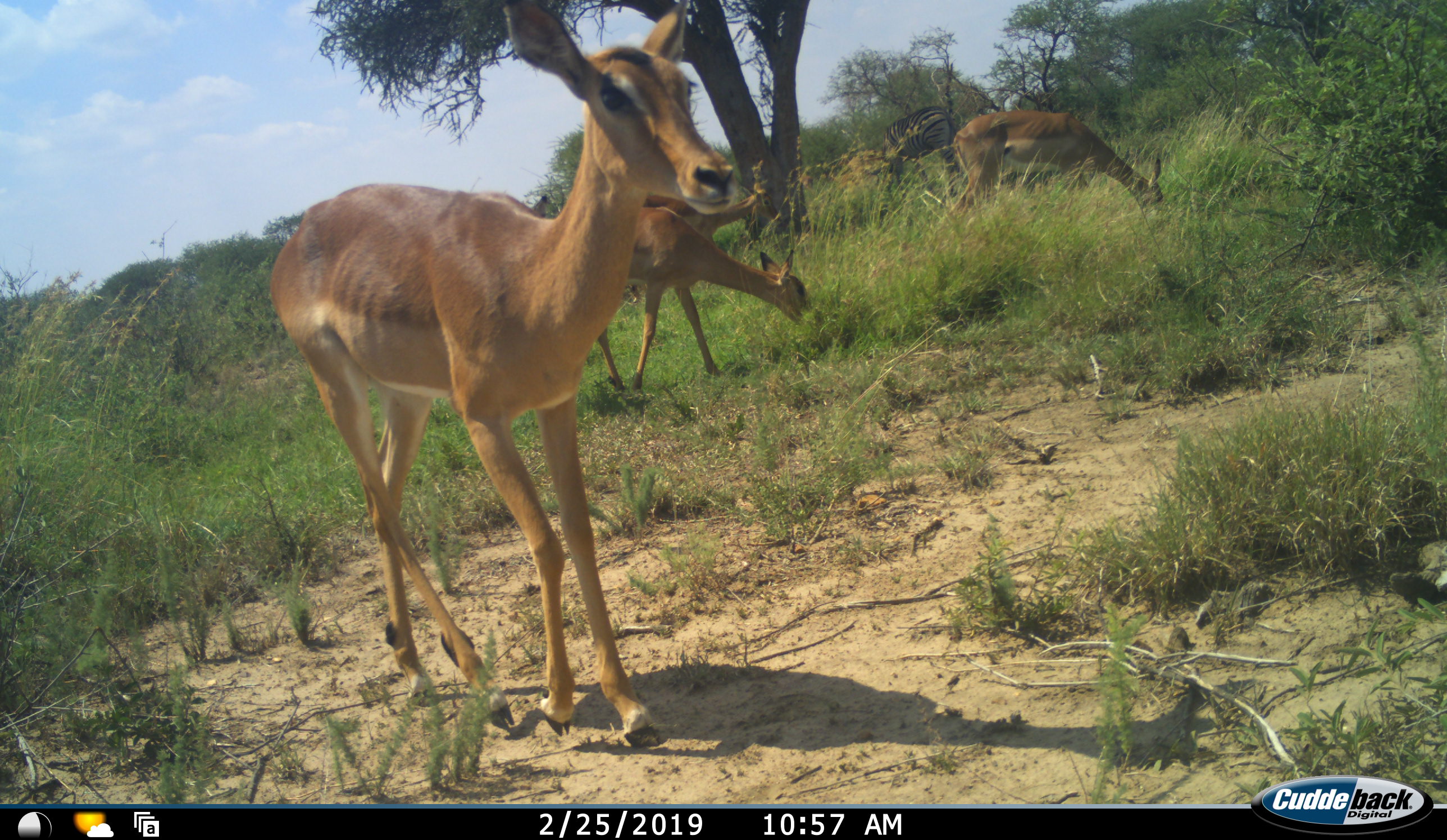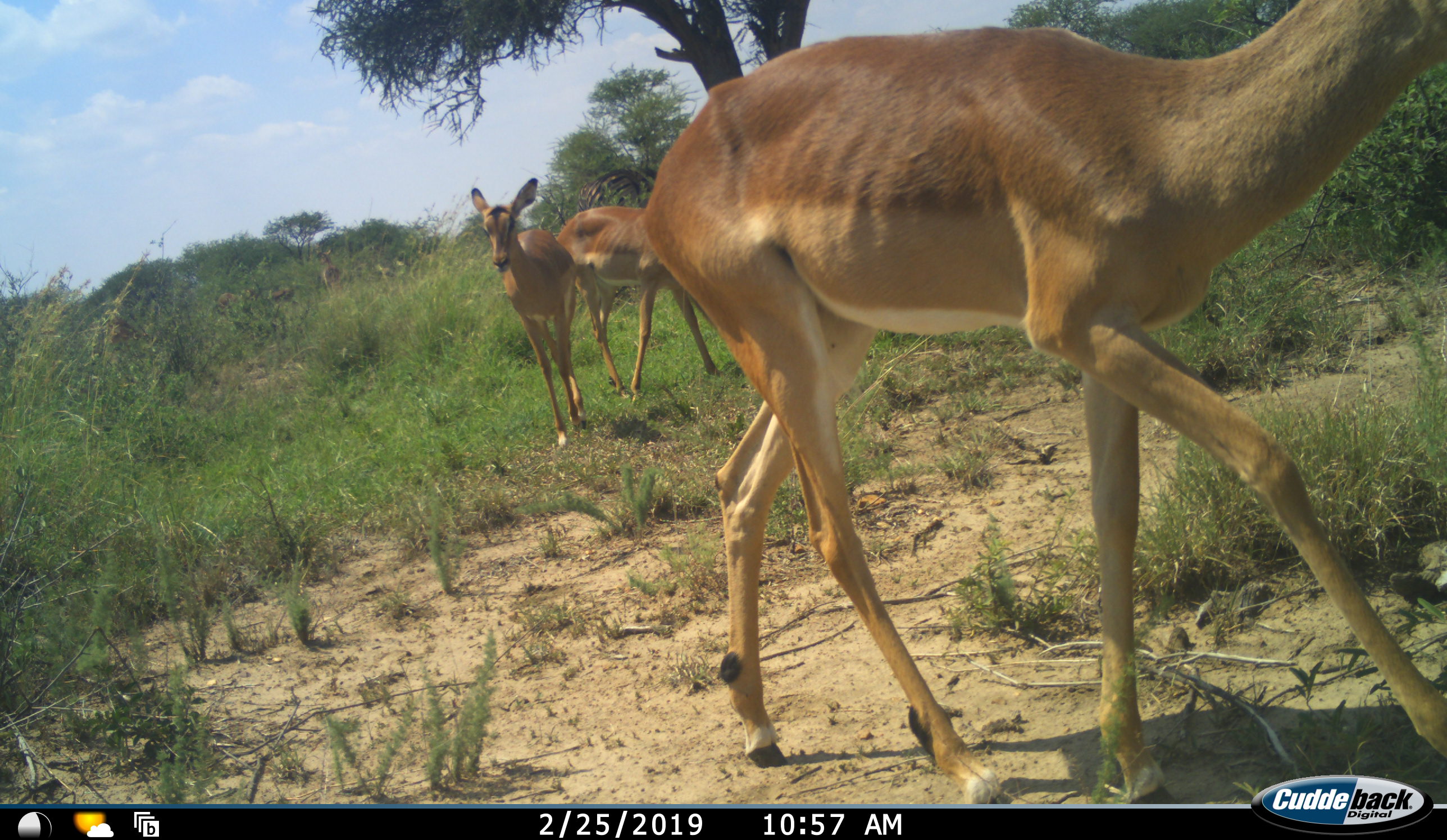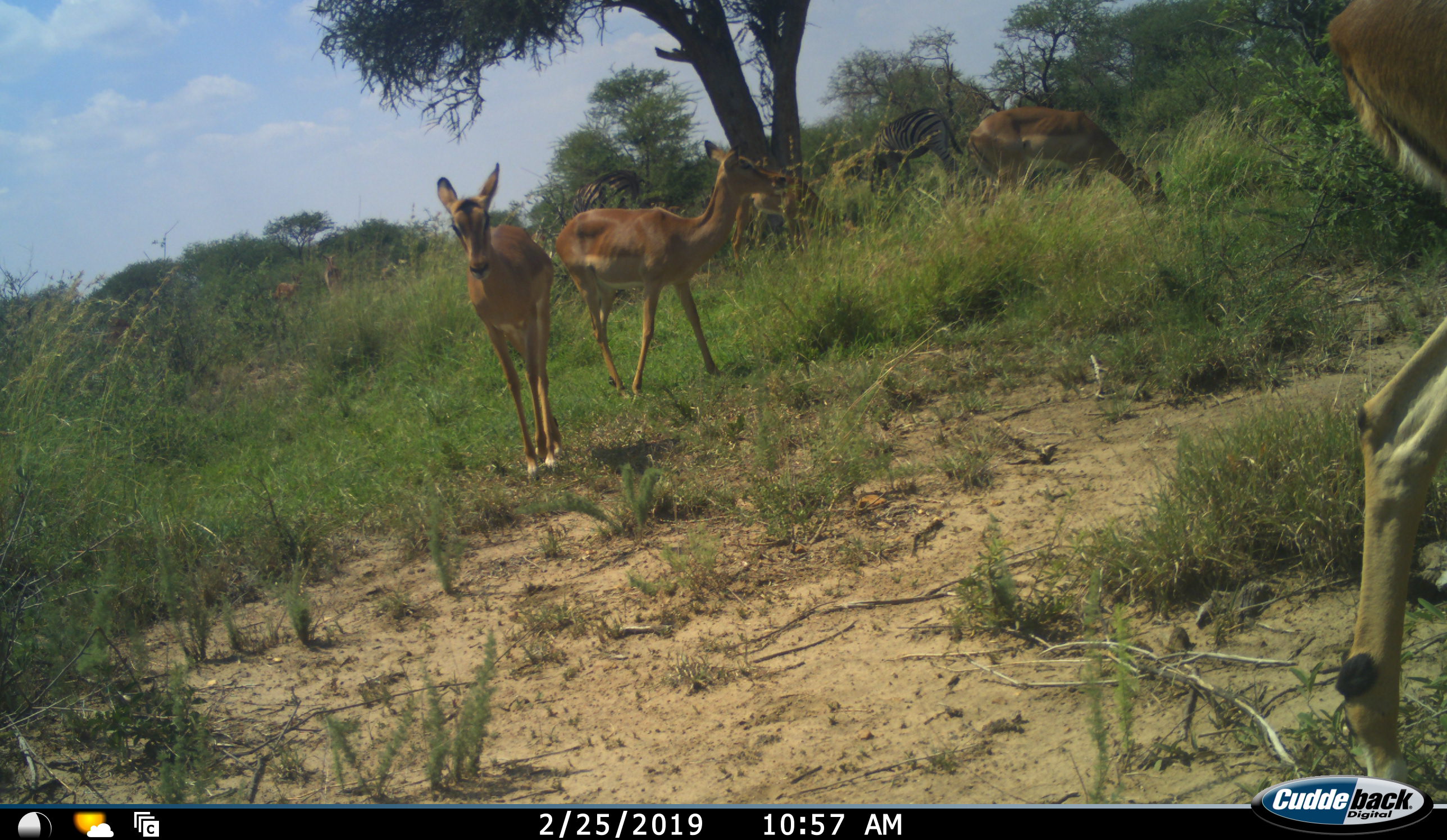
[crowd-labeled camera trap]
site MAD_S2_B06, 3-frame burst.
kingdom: Animalia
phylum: Chordata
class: Mammalia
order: Artiodactyla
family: Bovidae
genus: Aepyceros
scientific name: Aepyceros melampus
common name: impala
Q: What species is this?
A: Impala (Aepyceros melampus).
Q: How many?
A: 4.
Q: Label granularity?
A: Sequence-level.